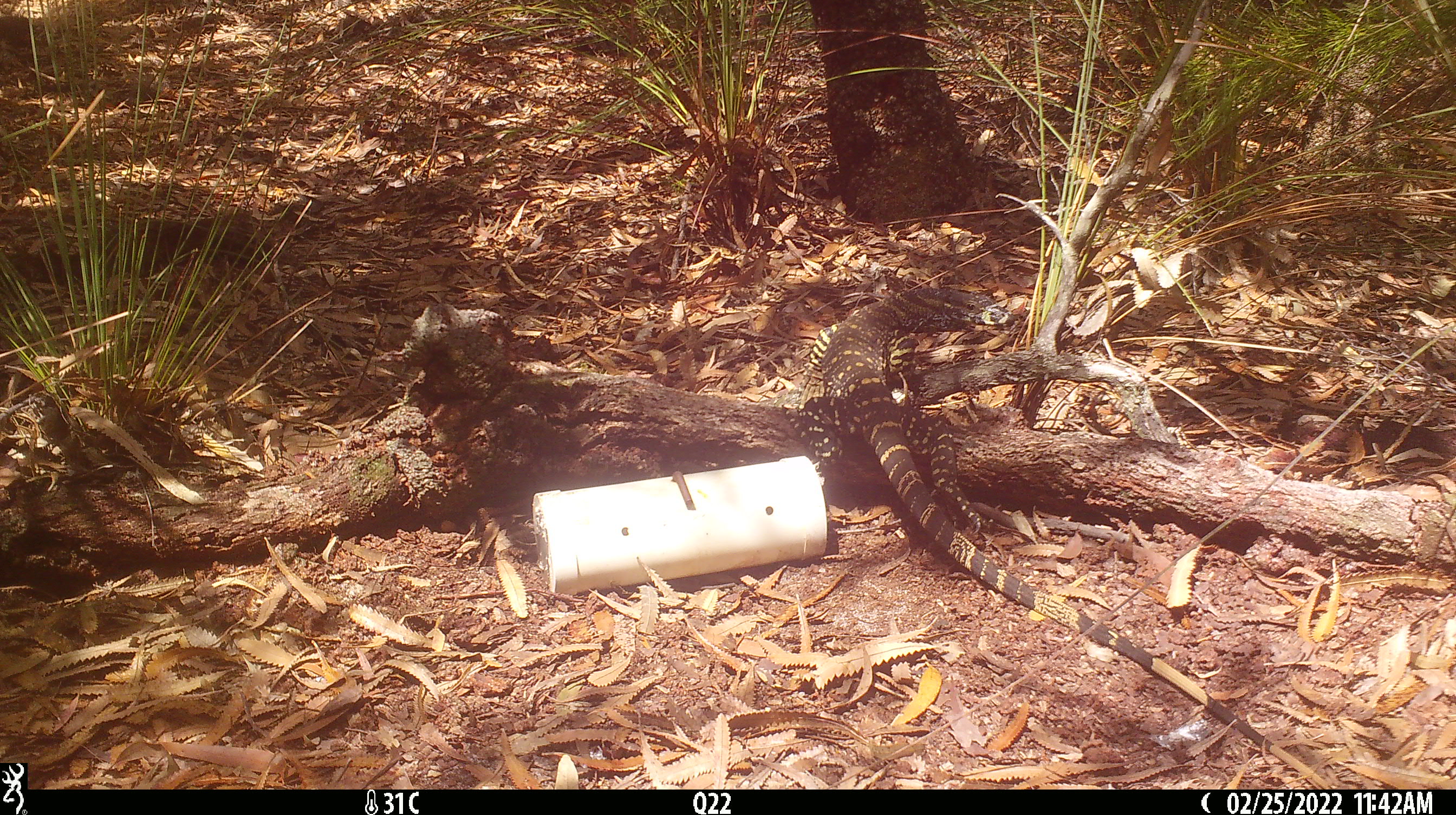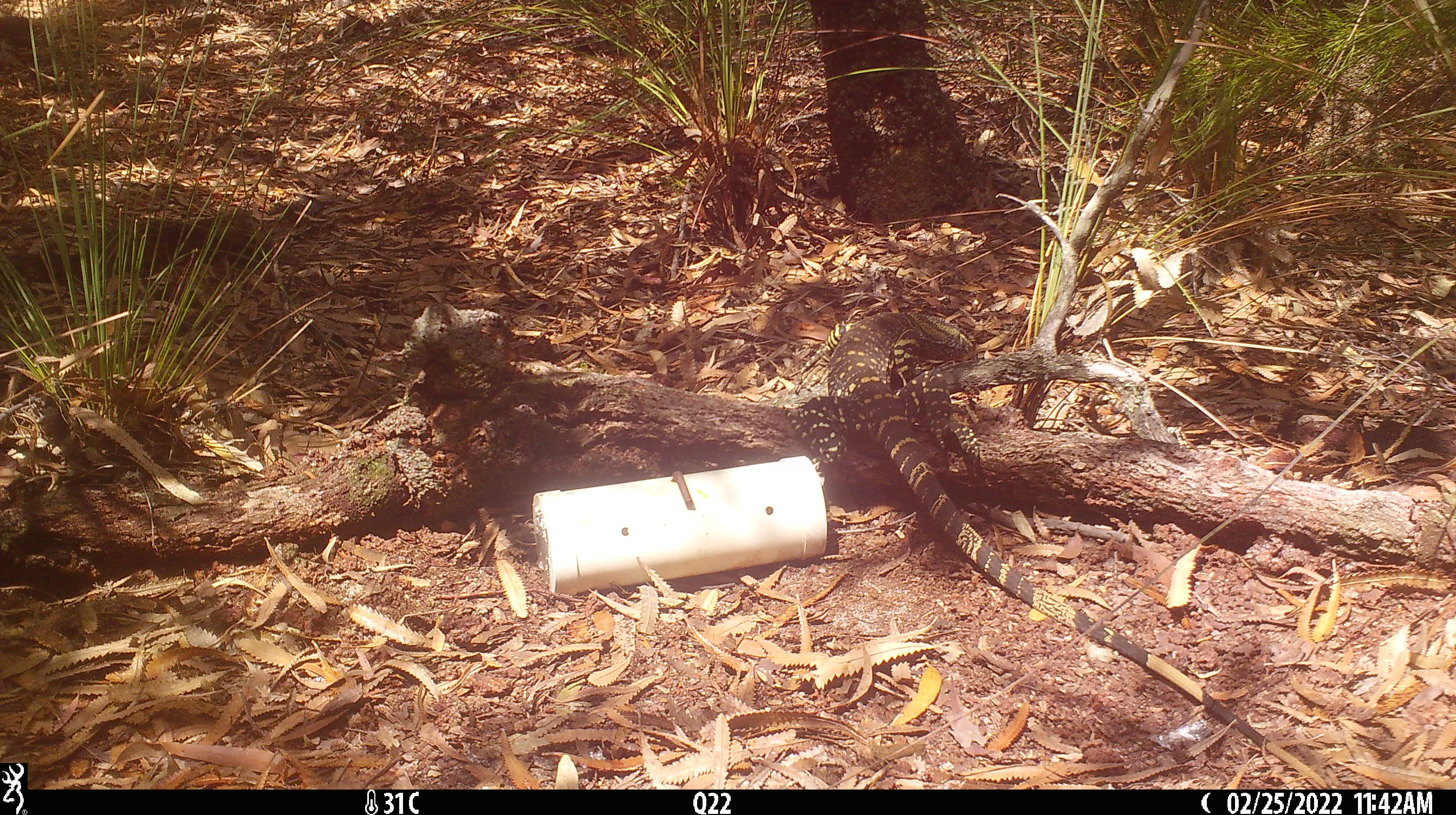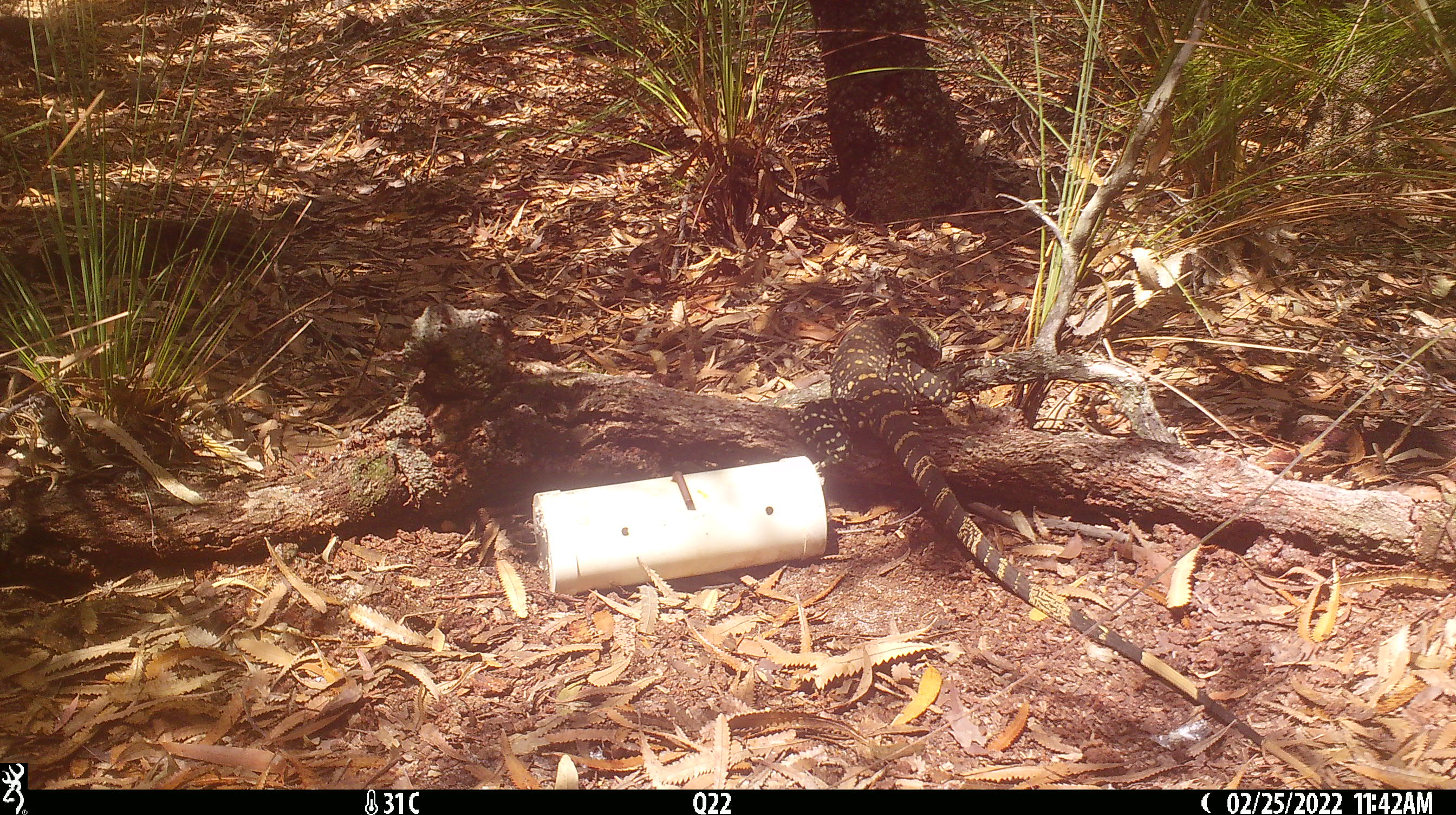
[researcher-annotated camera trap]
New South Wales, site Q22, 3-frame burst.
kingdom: Animalia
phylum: Chordata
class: Reptilia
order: Squamata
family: Varanidae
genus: Varanus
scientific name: Varanus varius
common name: lace monitor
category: goanna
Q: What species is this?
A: Goanna (lace monitor) (Varanus varius).